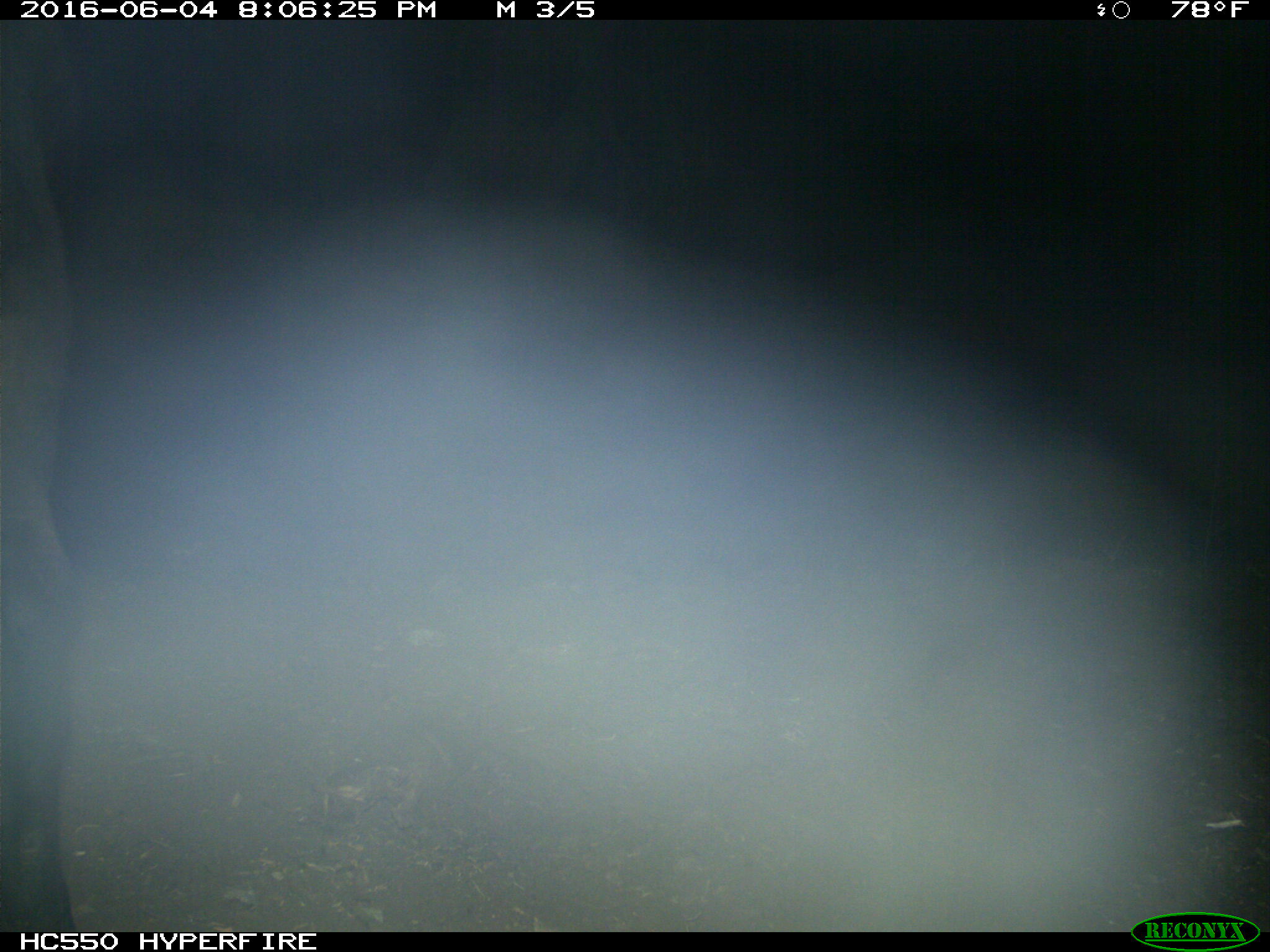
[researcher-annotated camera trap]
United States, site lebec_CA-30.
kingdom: Animalia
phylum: Chordata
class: Mammalia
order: Artiodactyla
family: Bovidae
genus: Bos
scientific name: Bos taurus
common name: domestic cow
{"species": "Bos taurus (domestic cow)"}